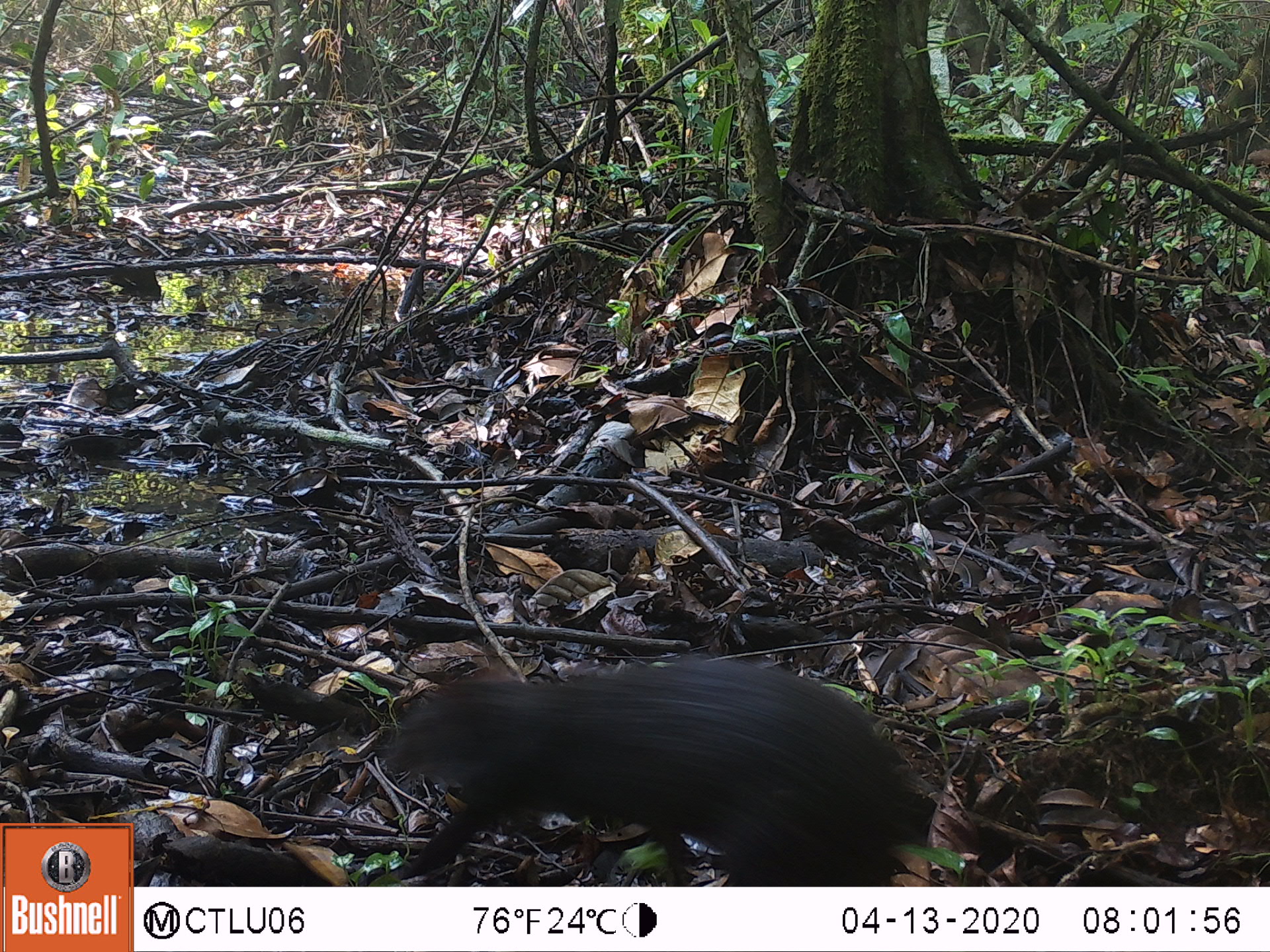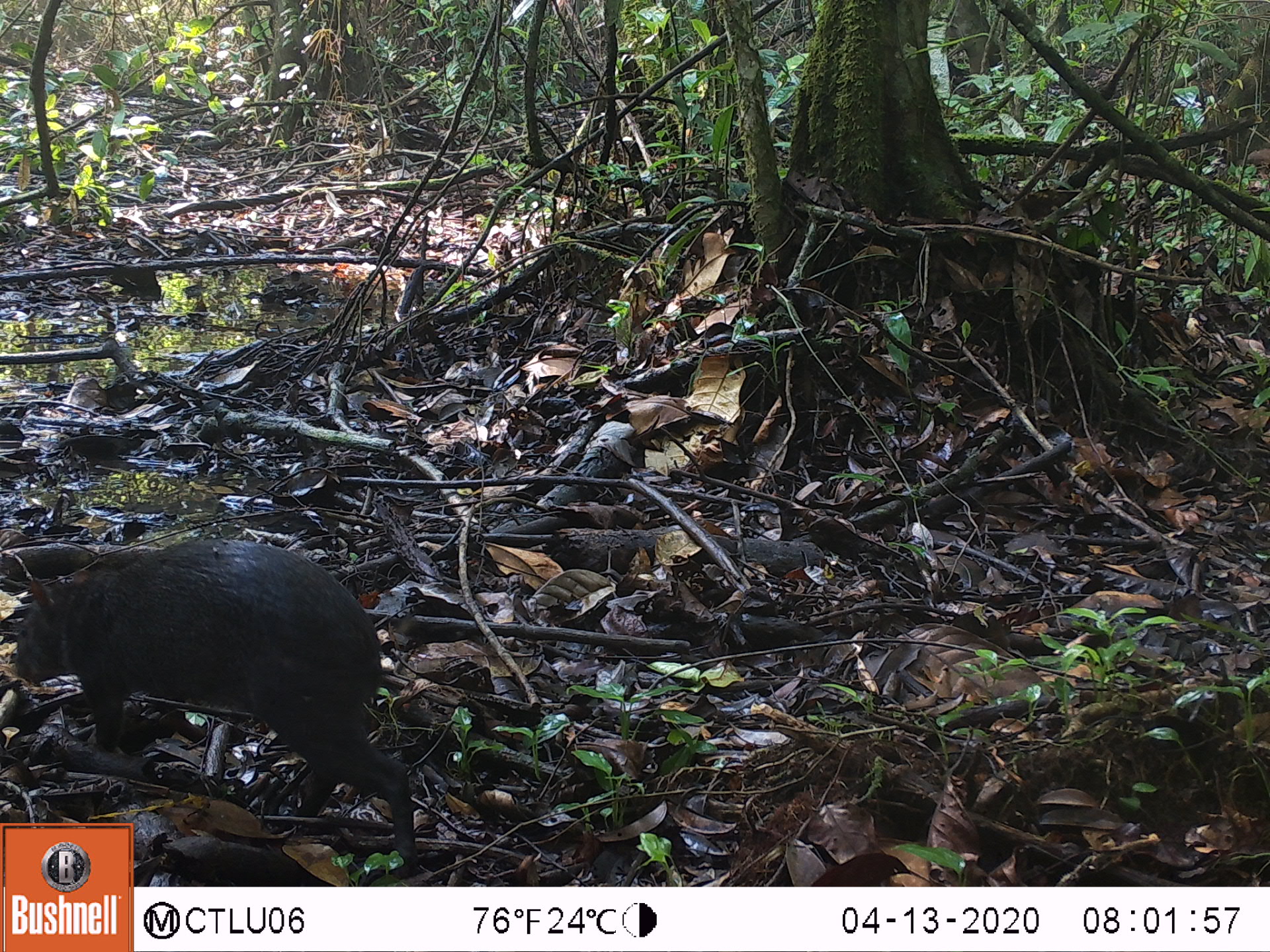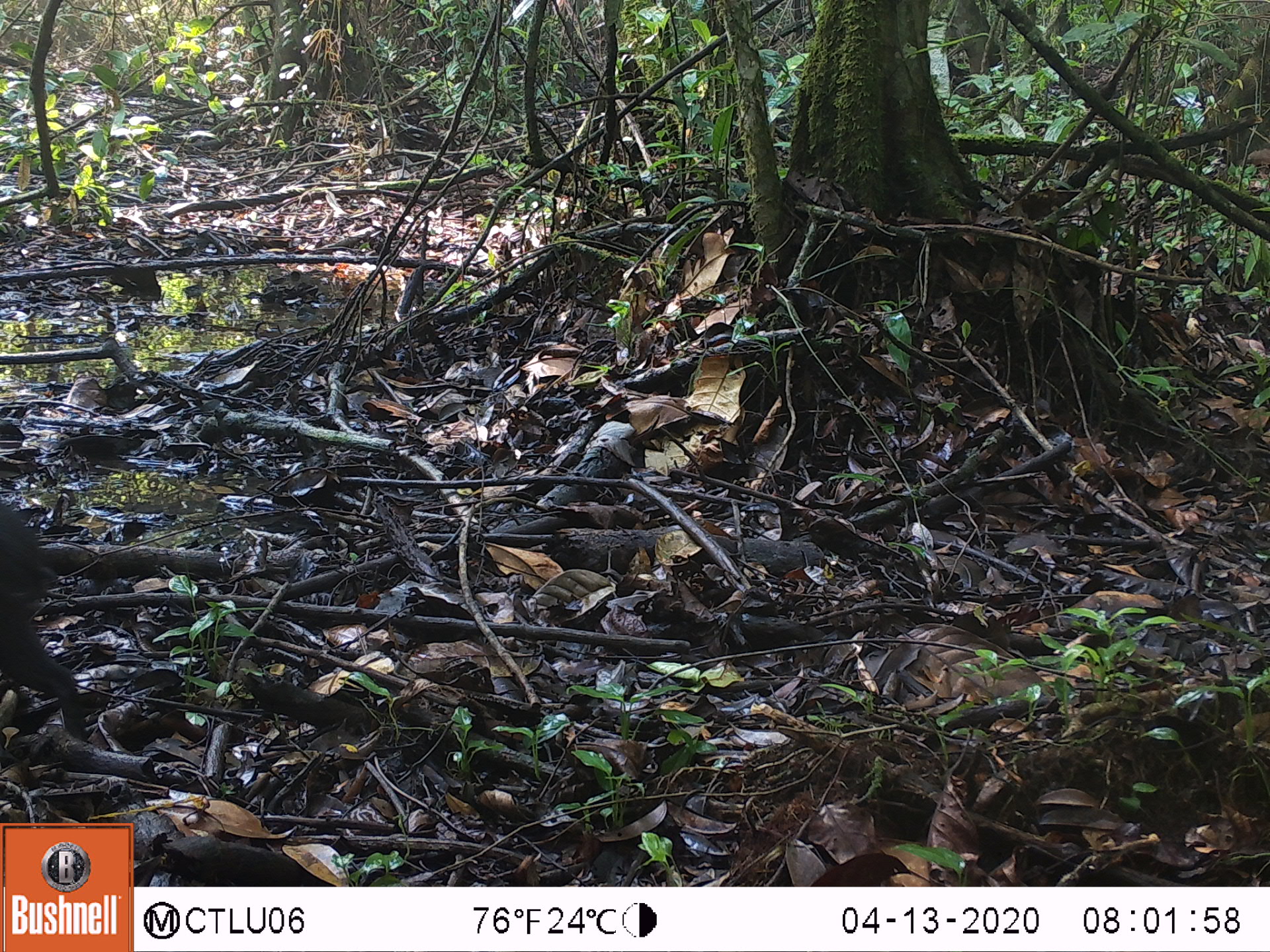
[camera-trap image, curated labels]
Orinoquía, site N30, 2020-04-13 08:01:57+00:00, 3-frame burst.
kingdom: Animalia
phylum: Chordata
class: Mammalia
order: Rodentia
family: Dasyproctidae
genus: Dasyprocta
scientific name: Dasyprocta fuliginosa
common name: black agouti